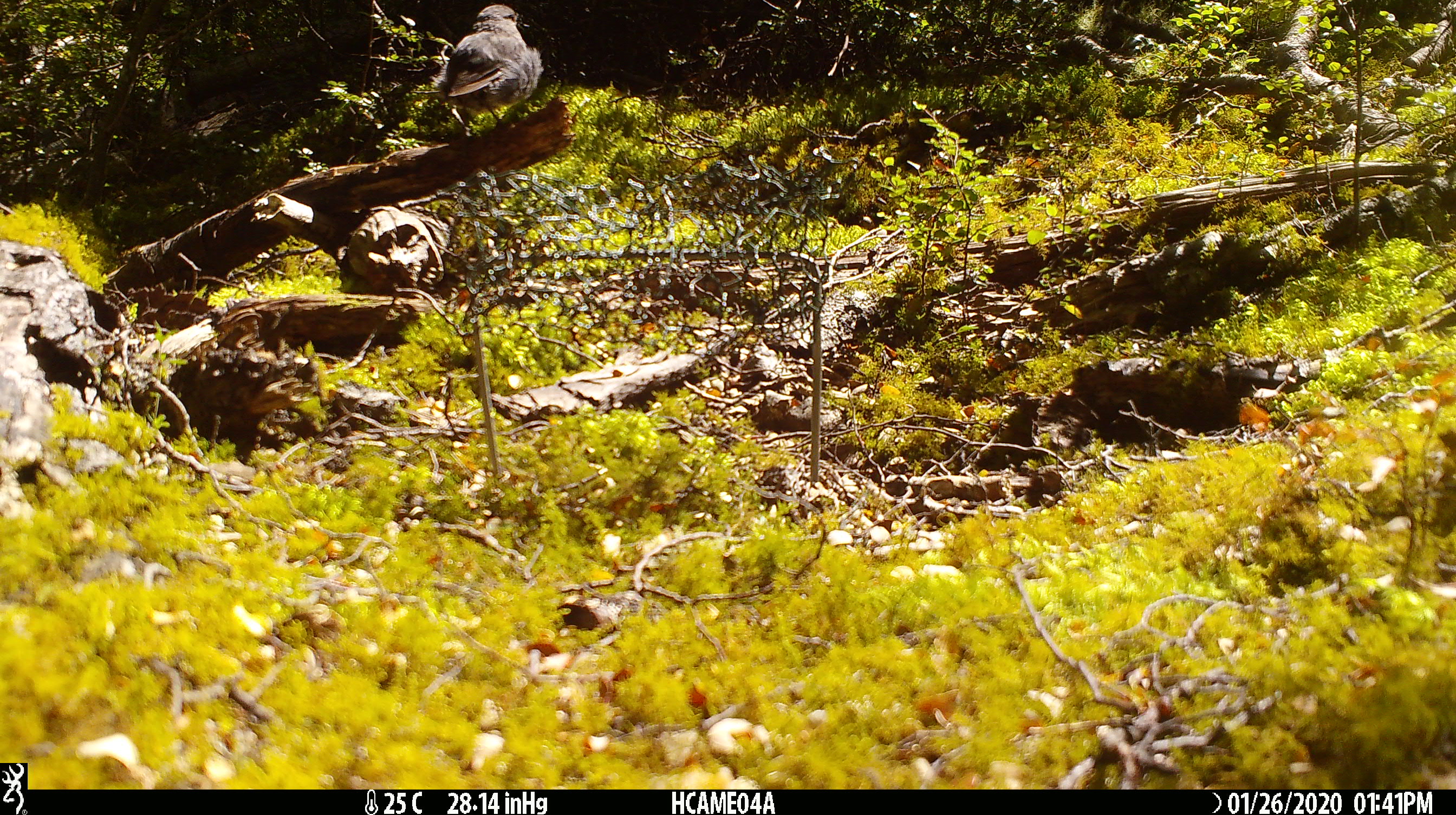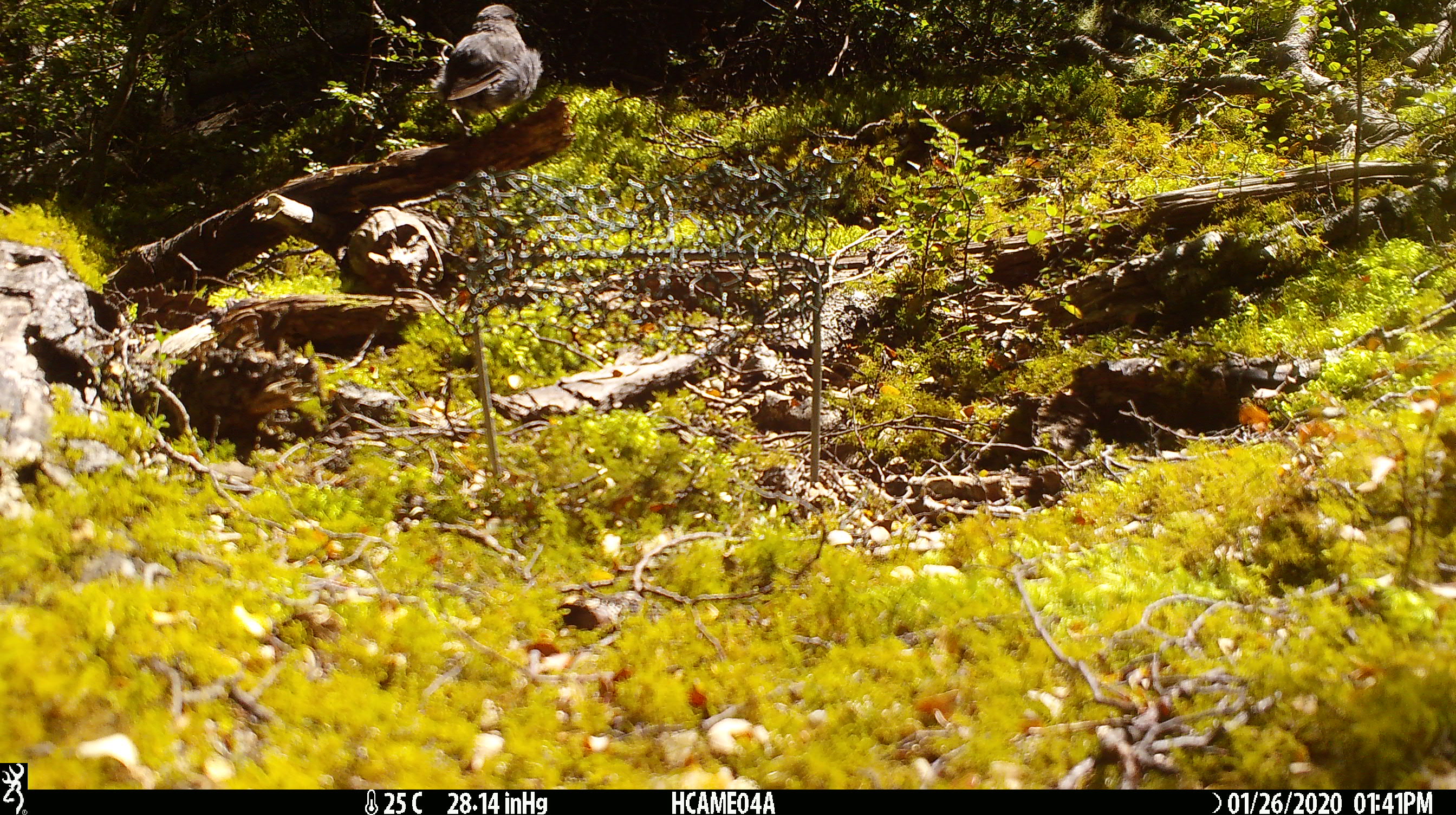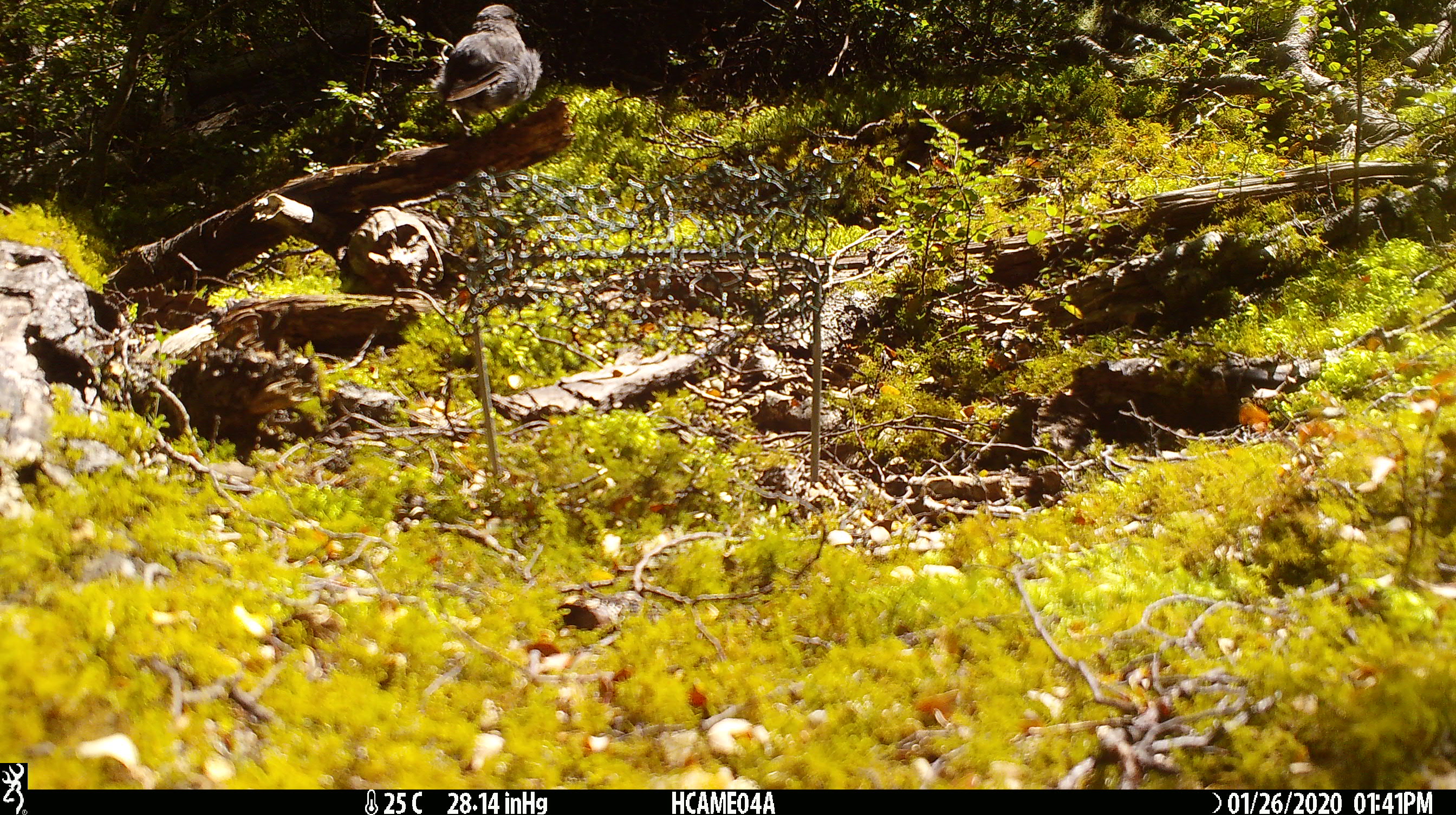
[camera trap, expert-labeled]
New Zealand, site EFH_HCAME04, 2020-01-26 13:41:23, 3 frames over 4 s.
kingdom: Animalia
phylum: Chordata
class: Aves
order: Passeriformes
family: Petroicidae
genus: Petroica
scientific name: Petroica australis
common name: new zealand robin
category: robin